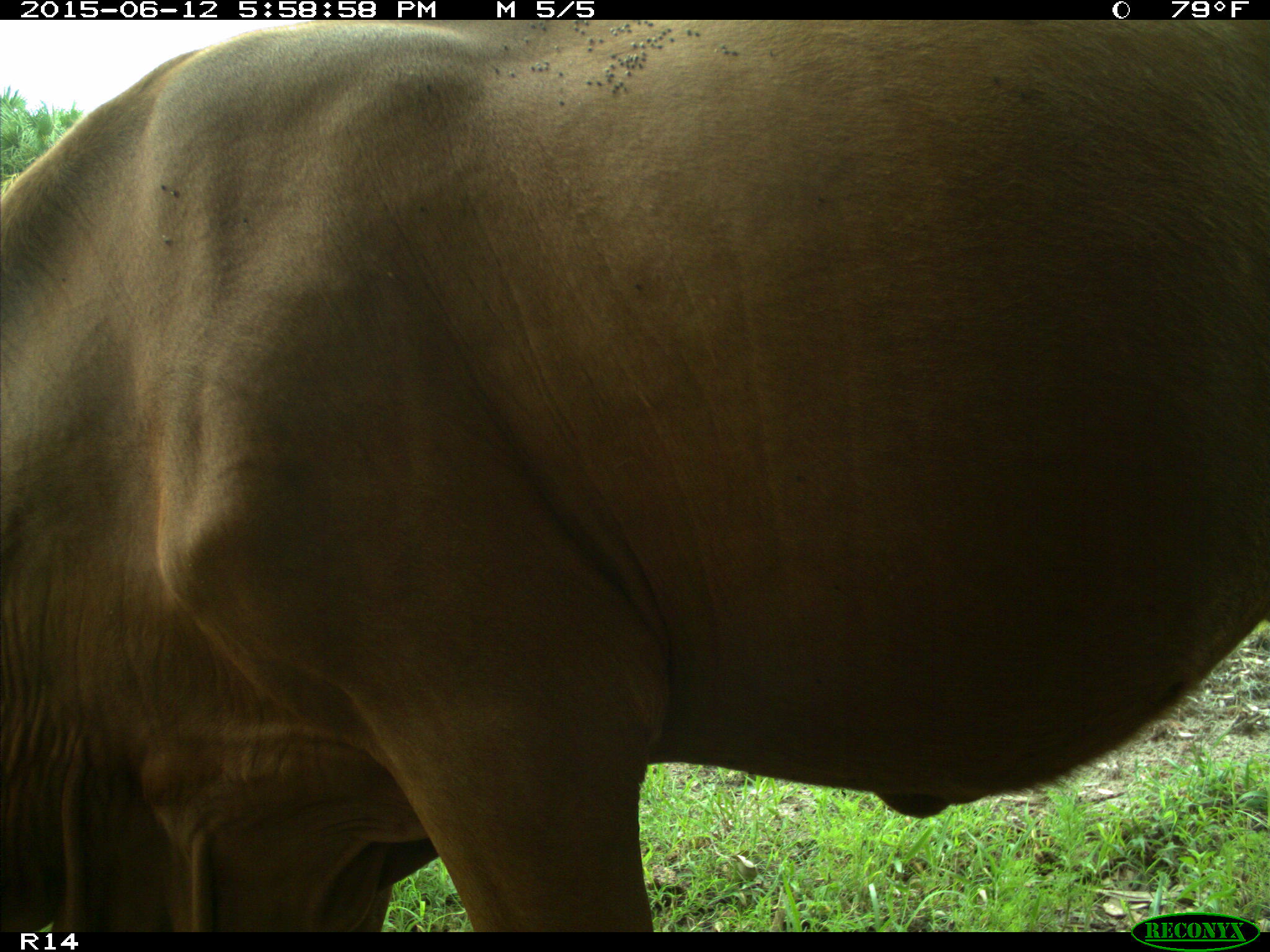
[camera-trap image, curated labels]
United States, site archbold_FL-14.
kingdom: Animalia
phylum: Chordata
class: Mammalia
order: Artiodactyla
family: Bovidae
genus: Bos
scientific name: Bos taurus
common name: domestic cow